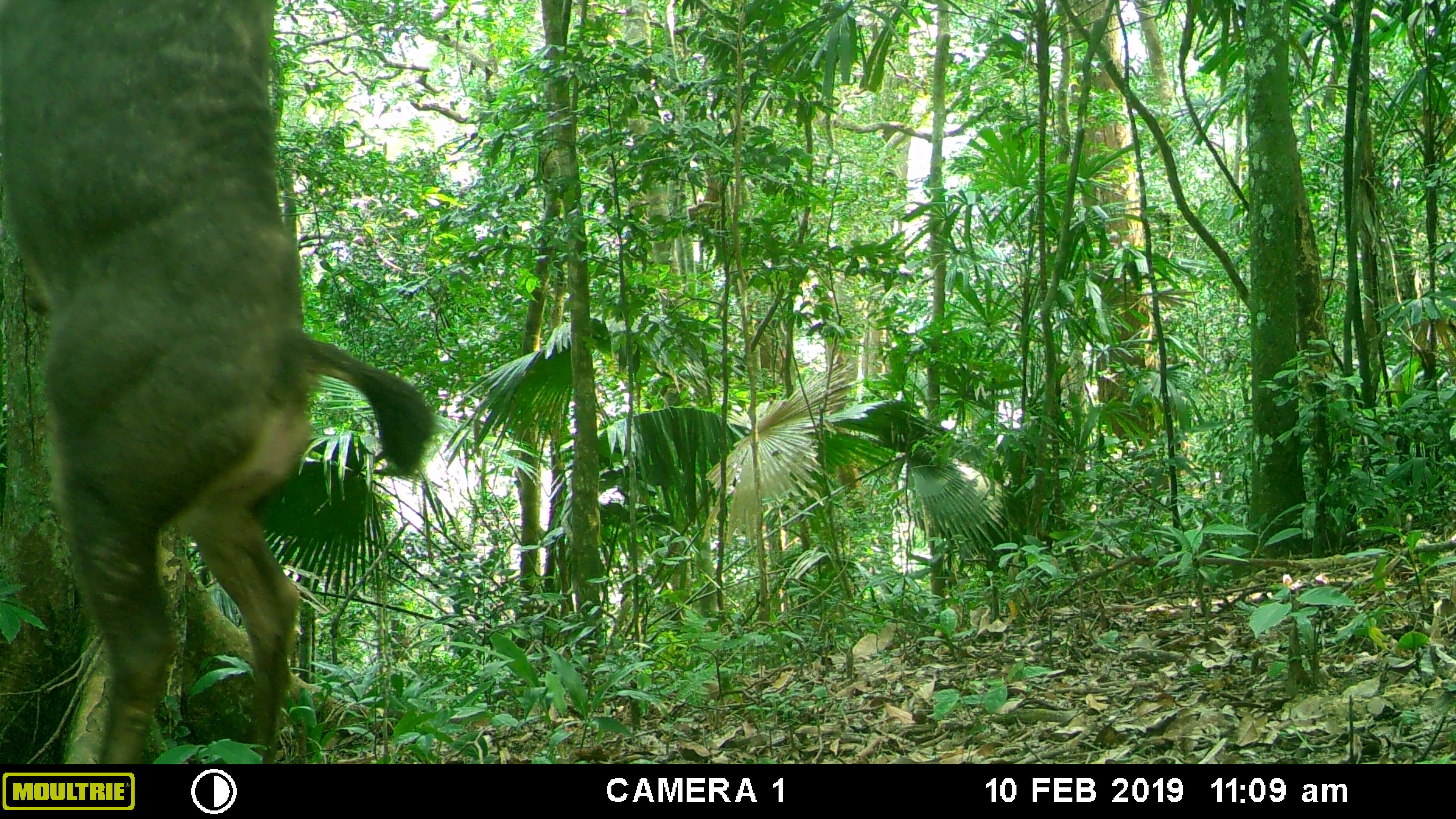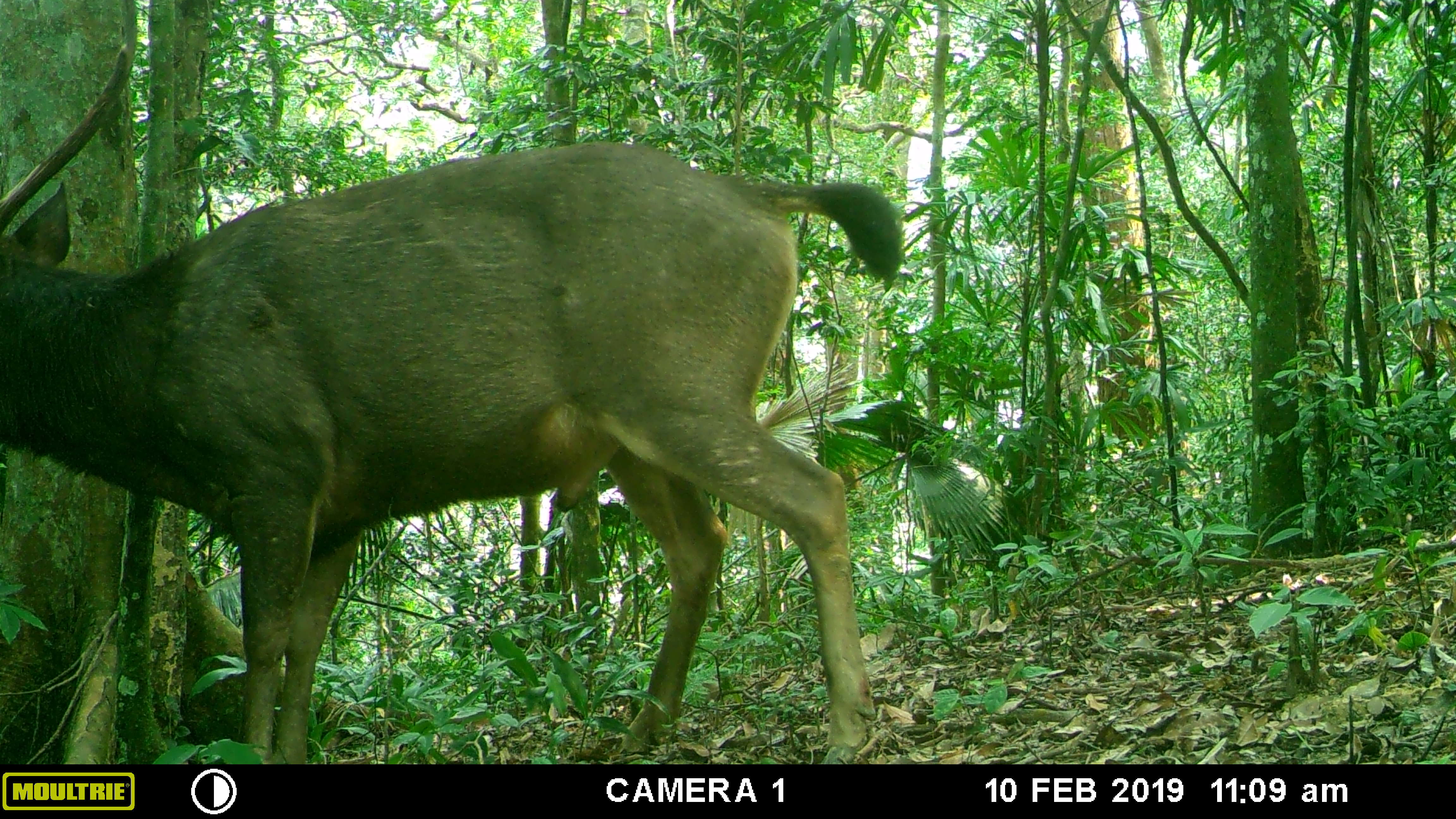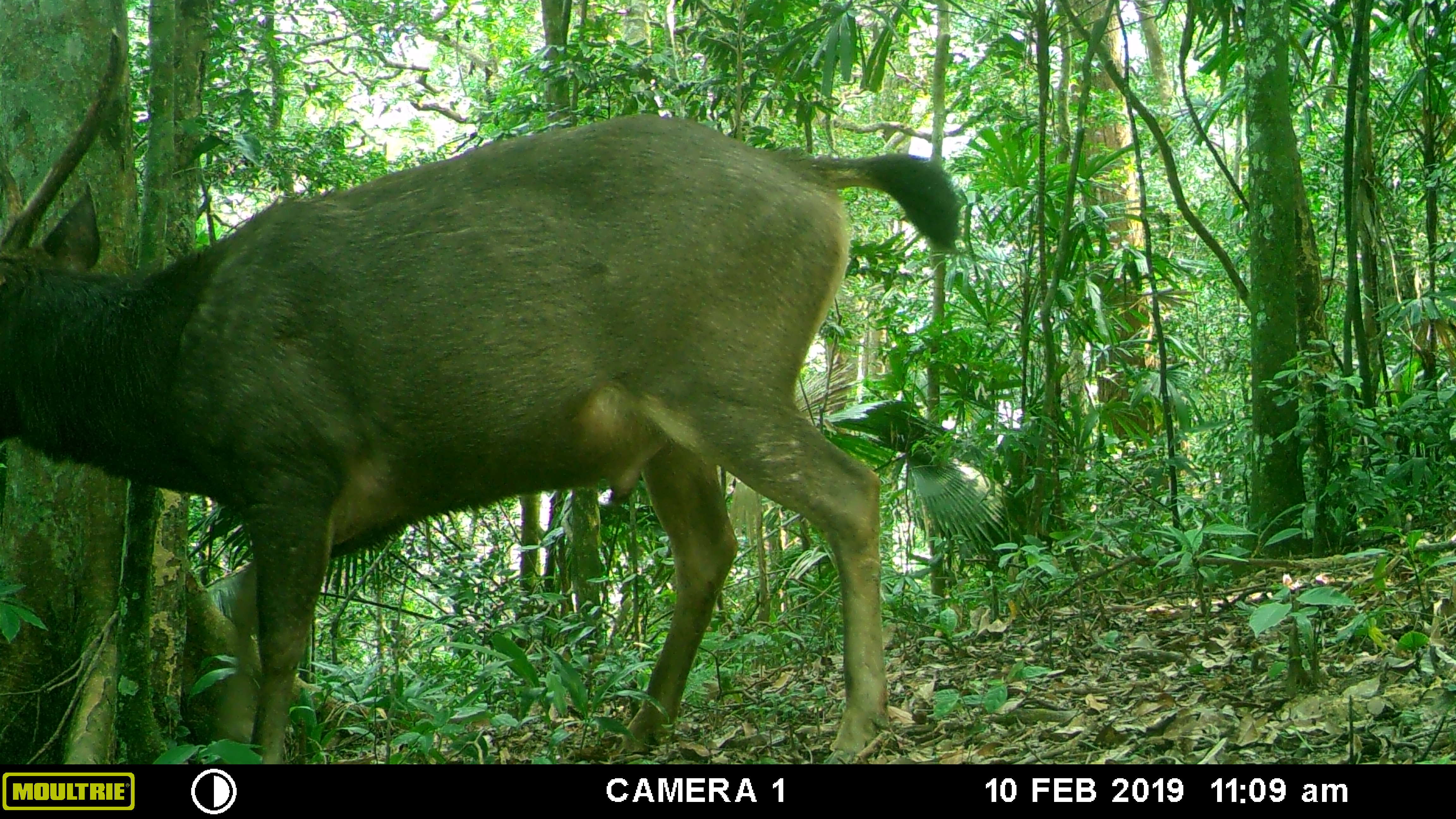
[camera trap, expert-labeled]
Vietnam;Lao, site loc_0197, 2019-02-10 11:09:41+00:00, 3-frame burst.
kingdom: Animalia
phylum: Chordata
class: Mammalia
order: Artiodactyla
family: Cervidae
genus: Rusa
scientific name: Rusa unicolor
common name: sambar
Sambar (Rusa unicolor). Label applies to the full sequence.